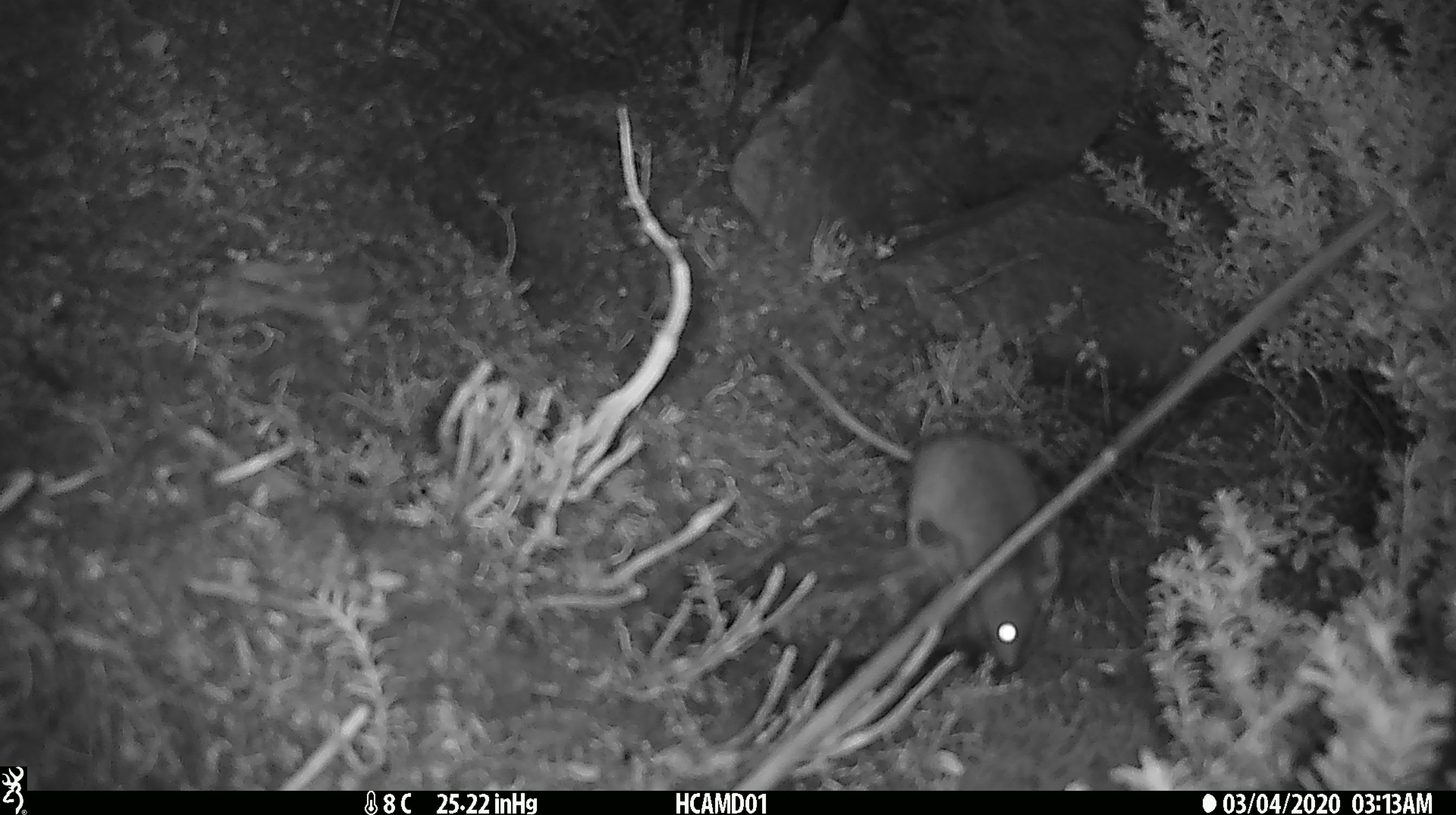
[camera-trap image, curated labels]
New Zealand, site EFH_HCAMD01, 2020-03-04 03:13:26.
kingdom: Animalia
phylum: Chordata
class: Mammalia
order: Rodentia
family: Muridae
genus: Mus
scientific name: Mus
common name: mouse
Mouse (Mus).